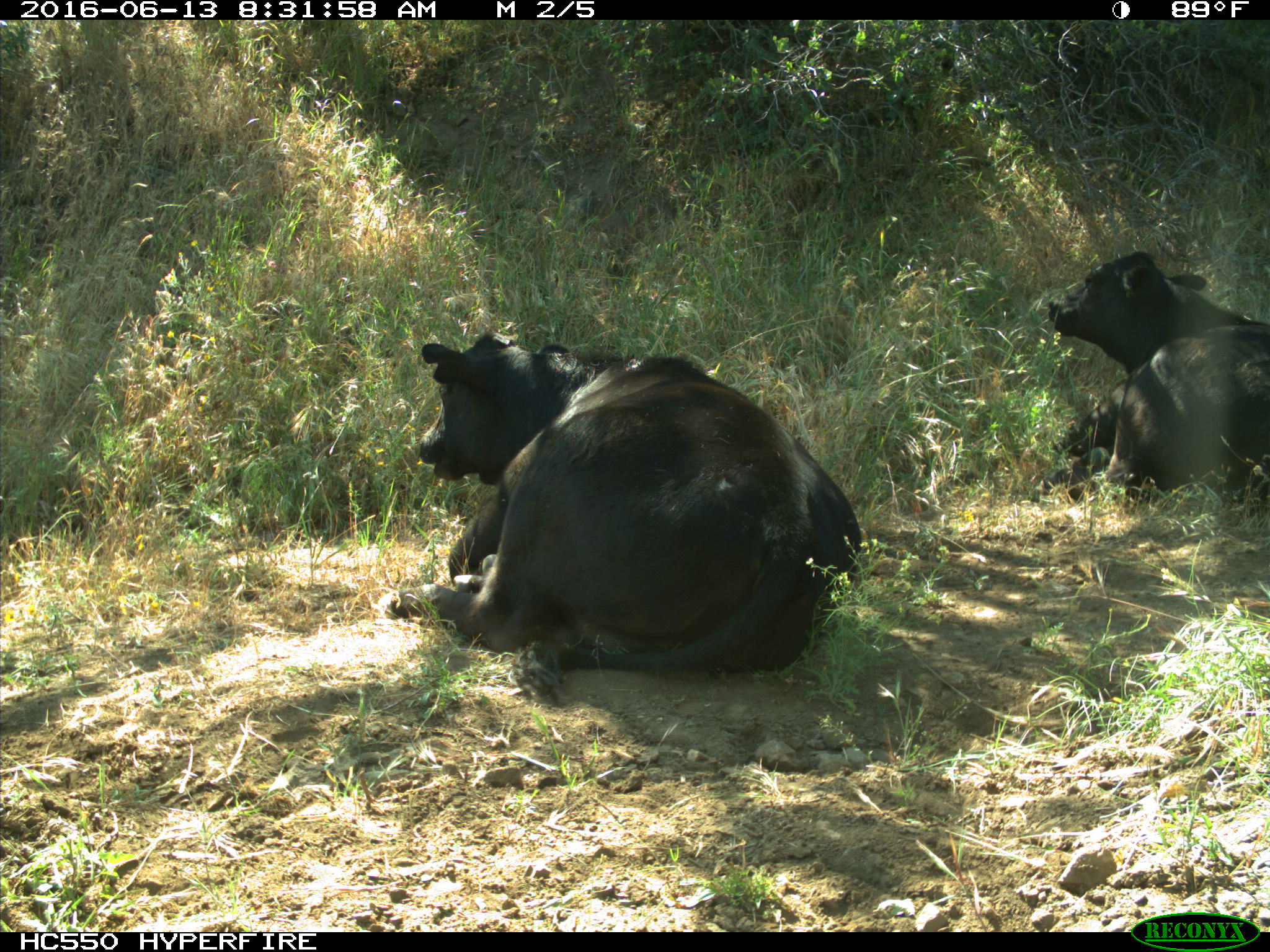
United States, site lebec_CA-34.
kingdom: Animalia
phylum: Chordata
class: Mammalia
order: Artiodactyla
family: Bovidae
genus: Bos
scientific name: Bos taurus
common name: domestic cow